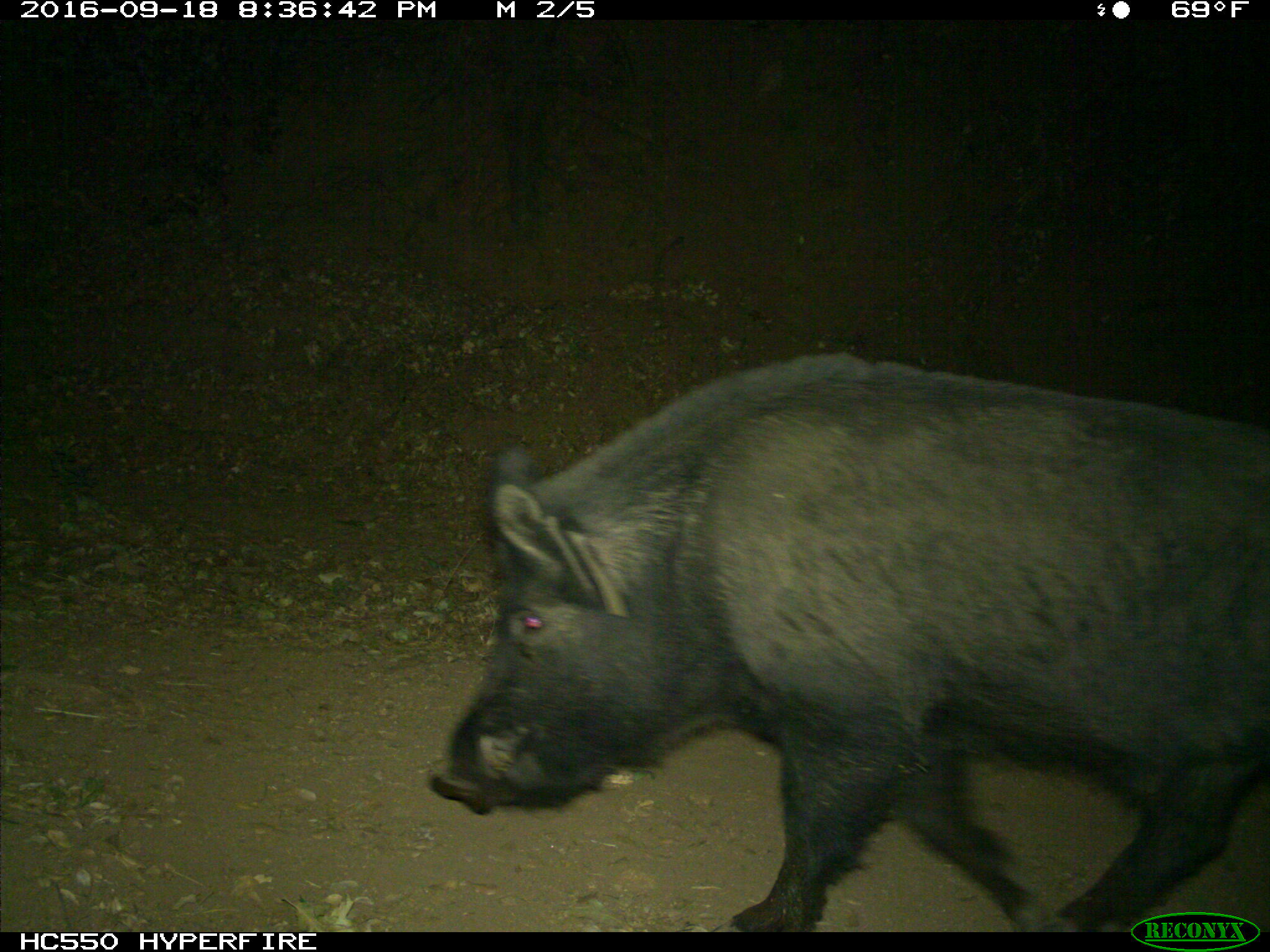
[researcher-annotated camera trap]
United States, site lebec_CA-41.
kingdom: Animalia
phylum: Chordata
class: Mammalia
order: Artiodactyla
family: Suidae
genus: Sus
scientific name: Sus scrofa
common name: wild boar